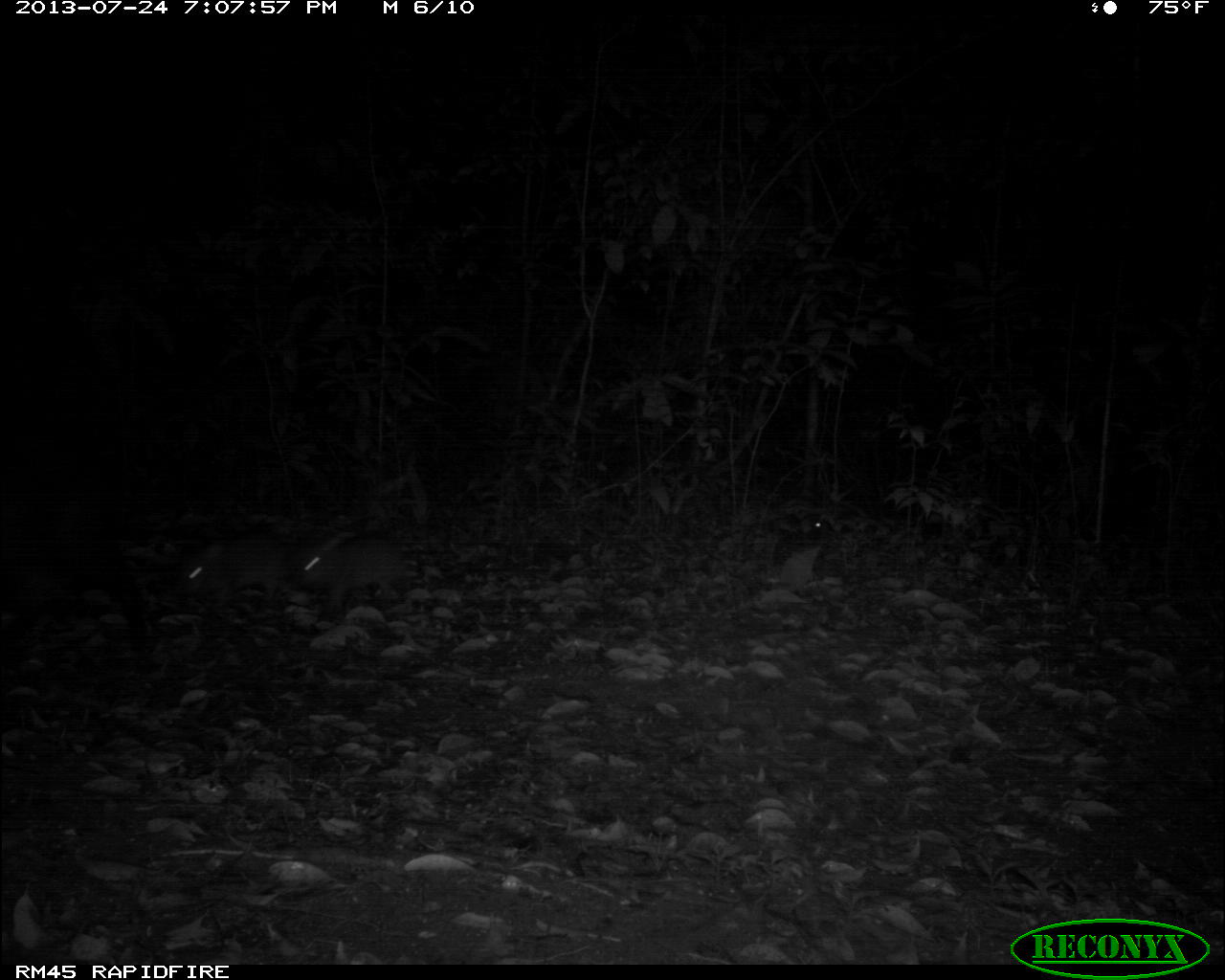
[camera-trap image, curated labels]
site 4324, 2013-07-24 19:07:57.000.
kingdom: Animalia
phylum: Chordata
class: Mammalia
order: Artiodactyla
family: Tayassuidae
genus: Tayassu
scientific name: Tayassu pecari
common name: white-lipped peccary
Tayassu pecari (white-lipped peccary), count 4.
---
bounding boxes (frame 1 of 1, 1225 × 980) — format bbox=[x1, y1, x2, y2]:
tayassu pecari: bbox=[291, 537, 402, 613]; bbox=[173, 538, 287, 610]; bbox=[769, 518, 822, 570]